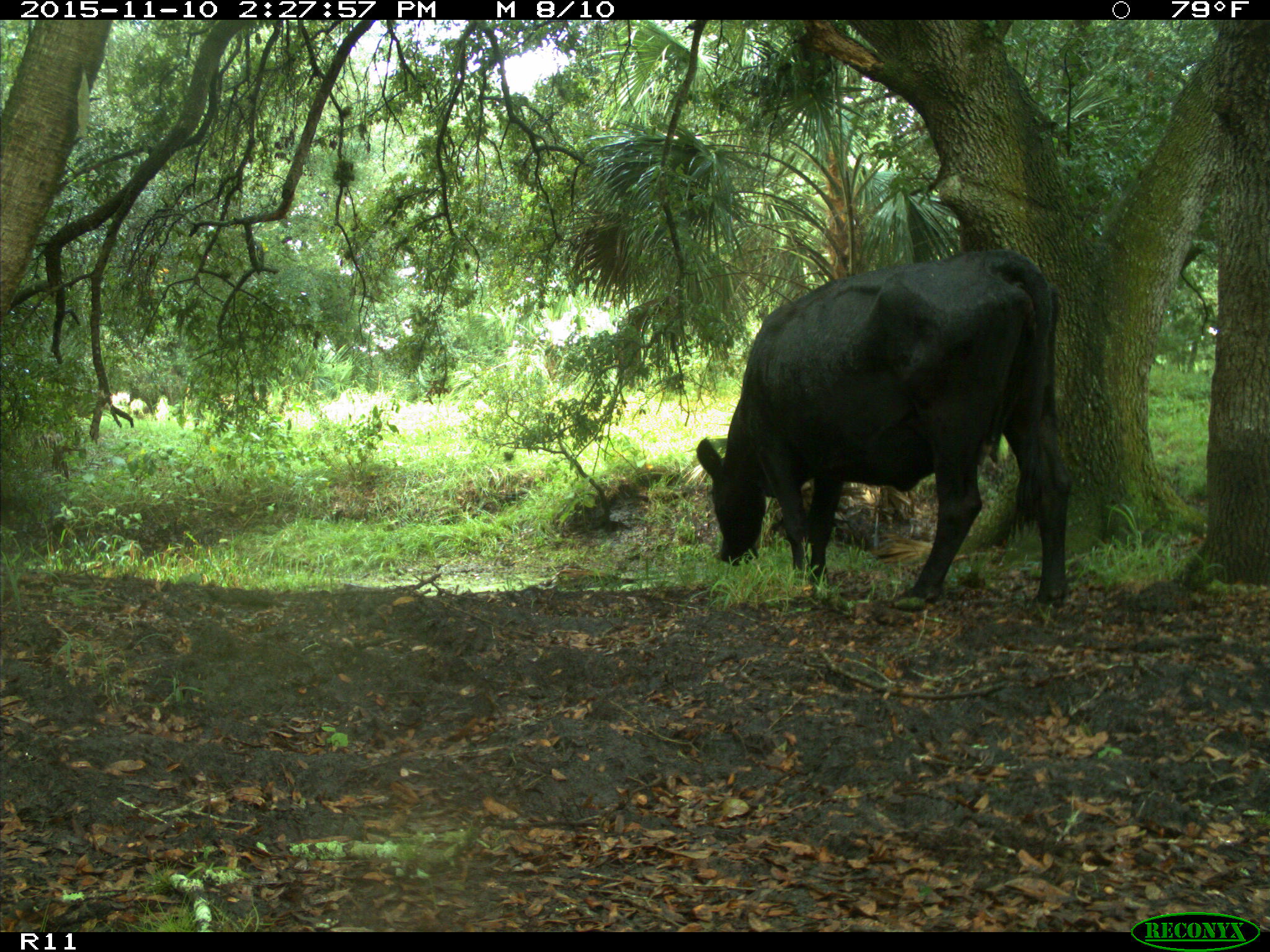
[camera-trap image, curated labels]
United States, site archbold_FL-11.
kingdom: Animalia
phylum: Chordata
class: Mammalia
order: Artiodactyla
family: Bovidae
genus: Bos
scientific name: Bos taurus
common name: domestic cow